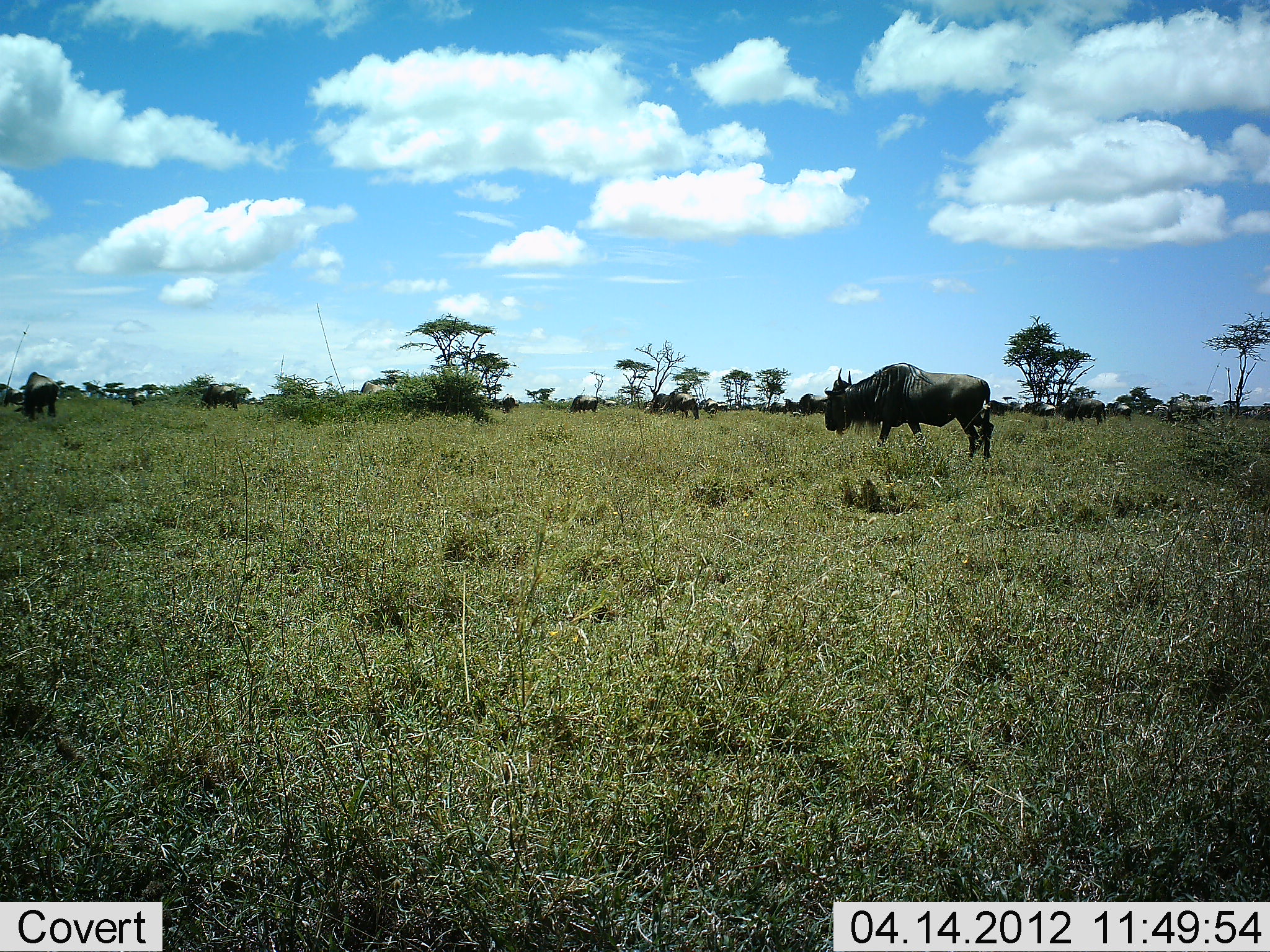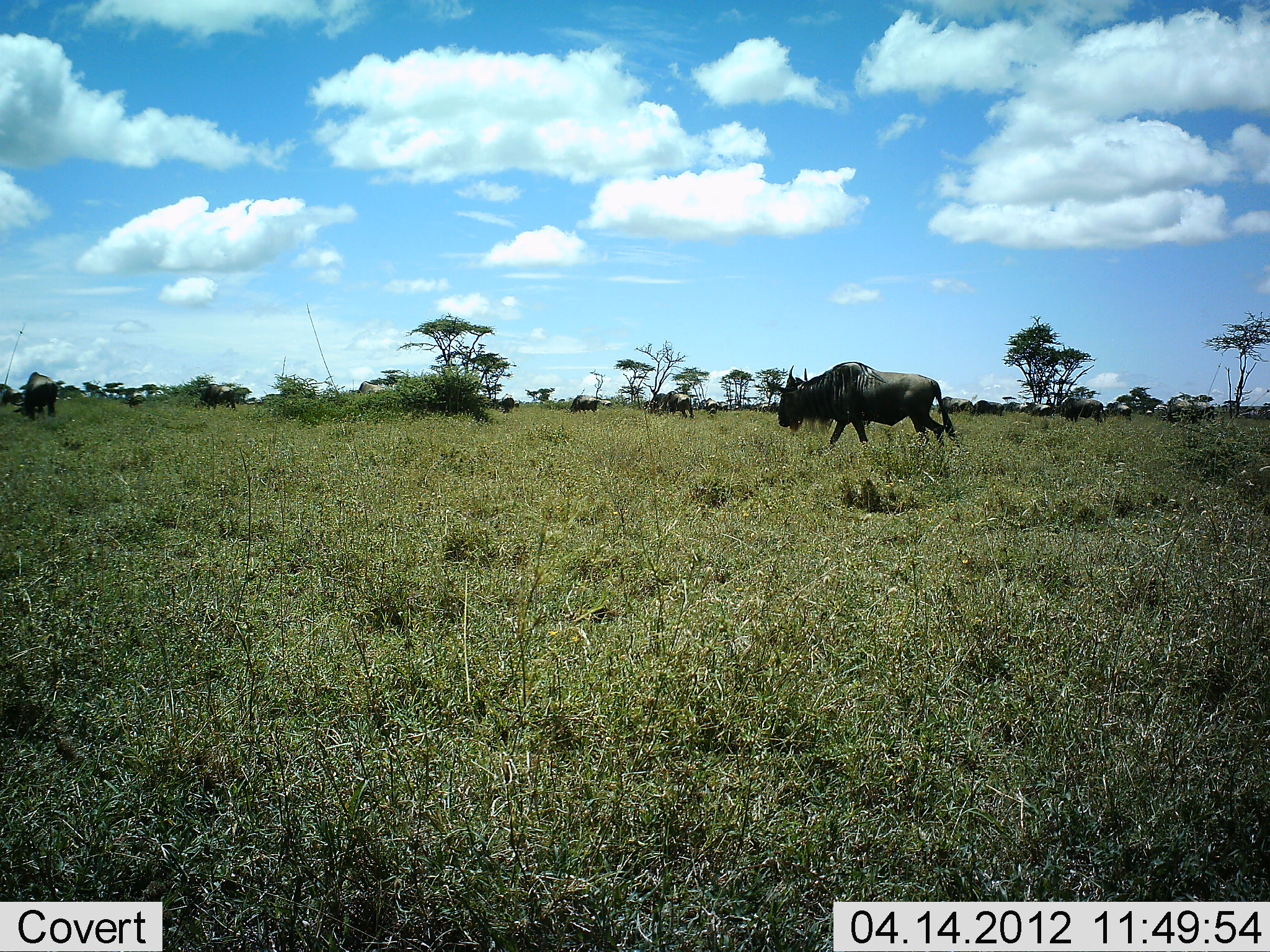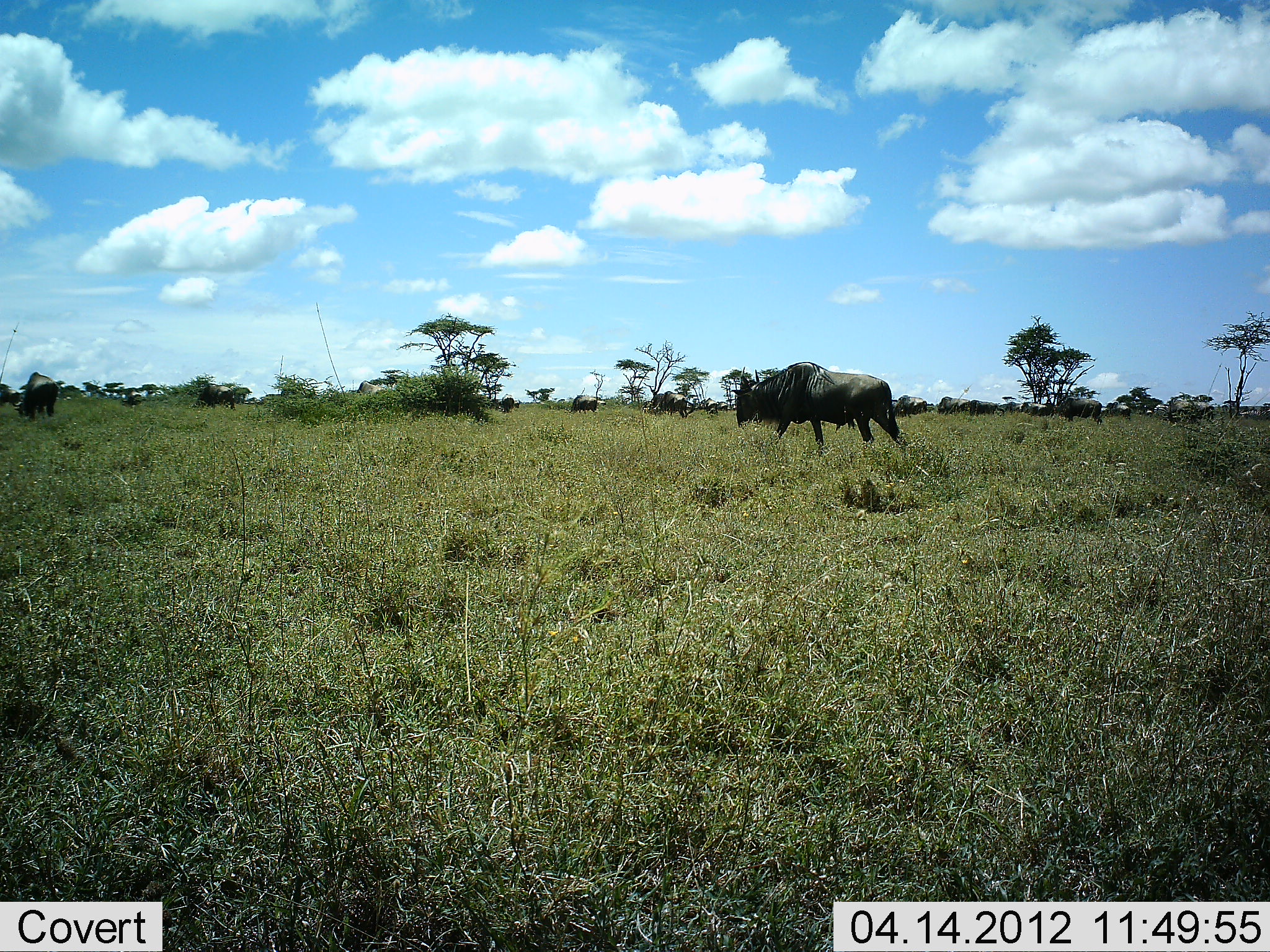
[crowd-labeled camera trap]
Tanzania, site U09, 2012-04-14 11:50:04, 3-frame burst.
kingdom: Animalia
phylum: Chordata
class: Mammalia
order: Artiodactyla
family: Bovidae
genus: Connochaetes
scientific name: Connochaetes taurinus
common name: blue wildebeest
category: wildebeest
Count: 11-50.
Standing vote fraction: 30%.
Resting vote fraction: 5%.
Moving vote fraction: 95%.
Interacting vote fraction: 5%.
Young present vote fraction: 0%.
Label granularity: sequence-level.